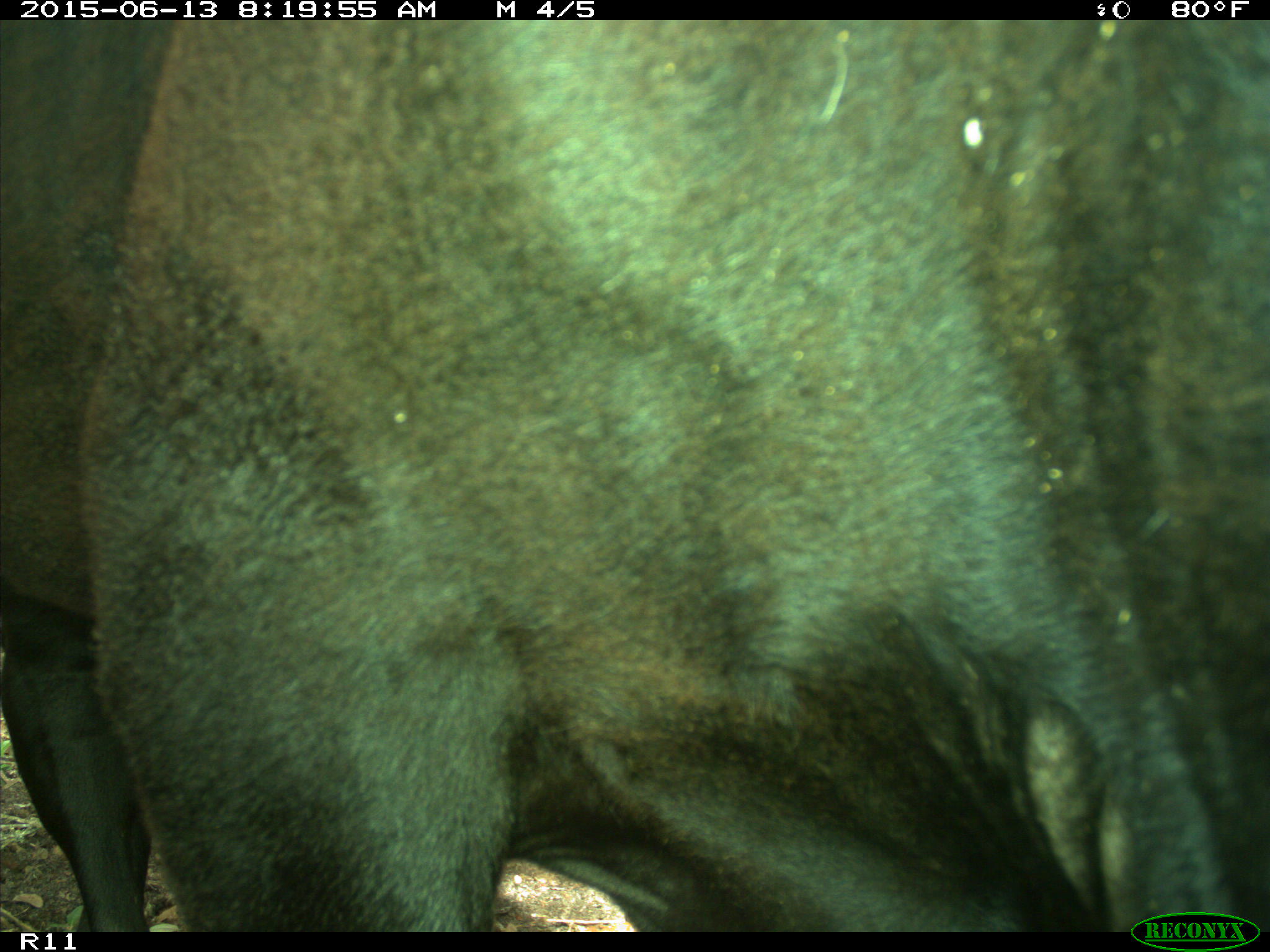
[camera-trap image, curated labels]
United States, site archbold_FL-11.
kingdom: Animalia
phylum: Chordata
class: Mammalia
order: Artiodactyla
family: Bovidae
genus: Bos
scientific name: Bos taurus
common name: domestic cow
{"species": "Bos taurus (domestic cow)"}